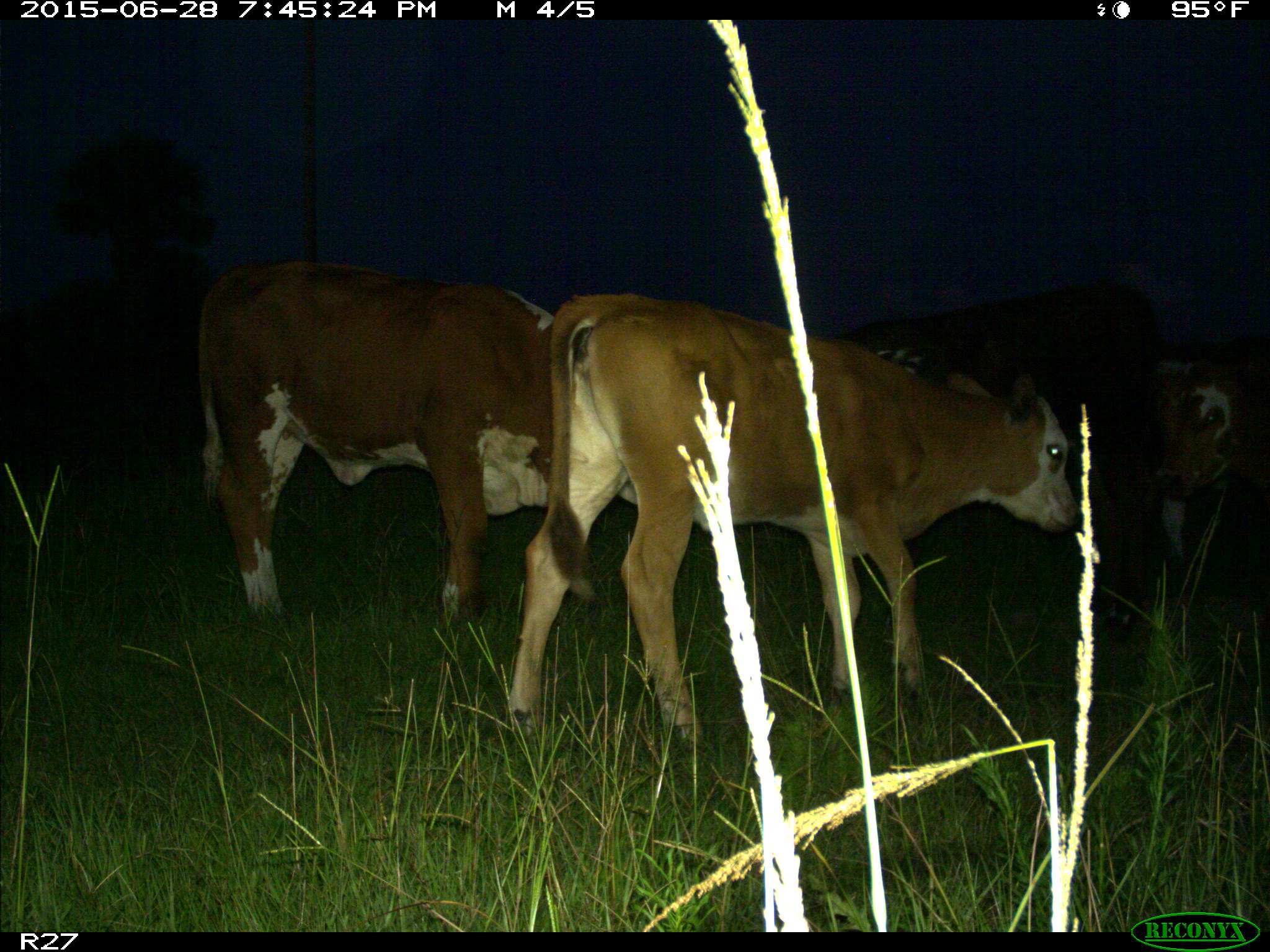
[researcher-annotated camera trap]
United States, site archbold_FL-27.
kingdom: Animalia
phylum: Chordata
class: Mammalia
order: Artiodactyla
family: Bovidae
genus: Bos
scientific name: Bos taurus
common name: domestic cow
Bos taurus (domestic cow).